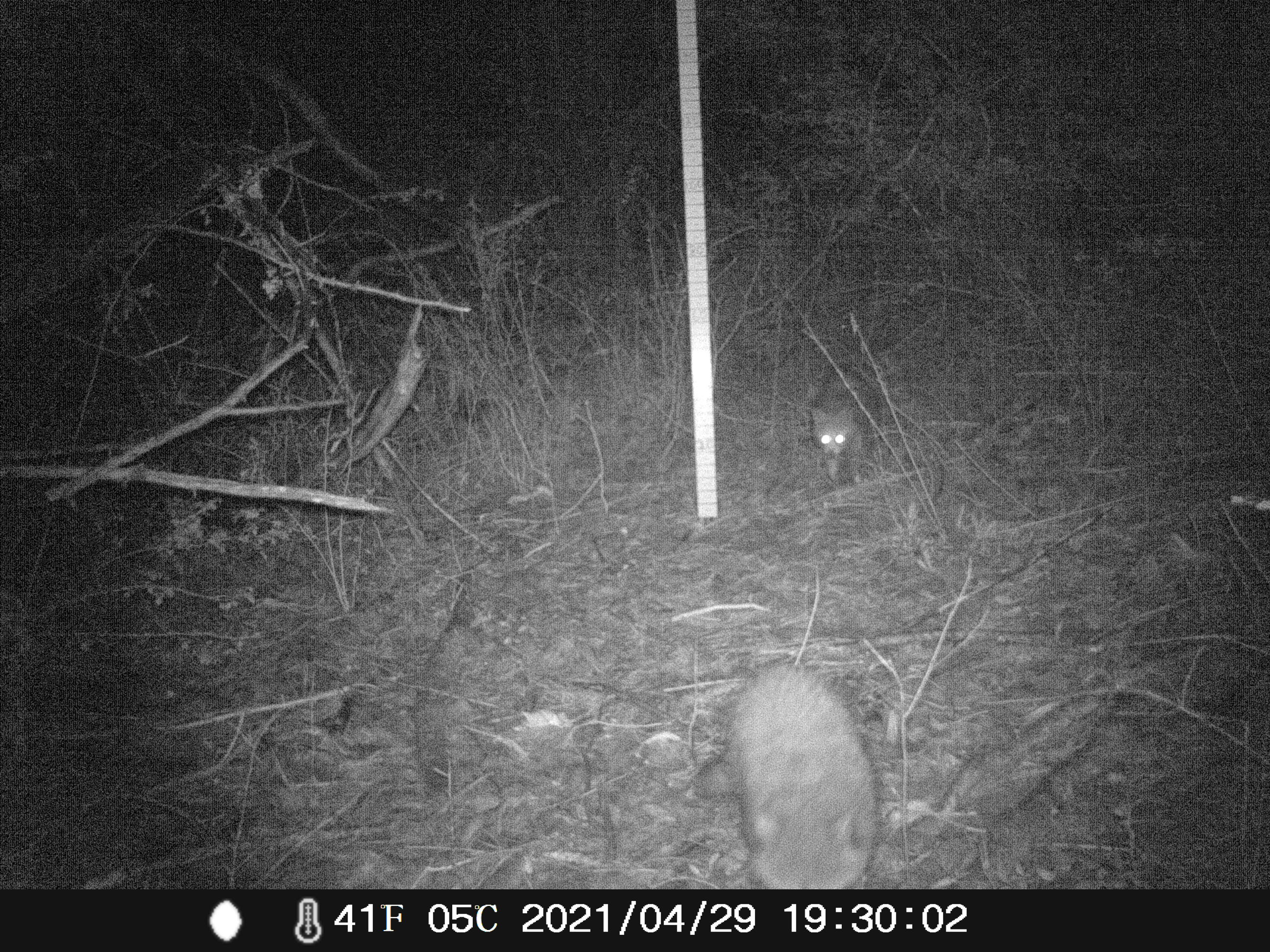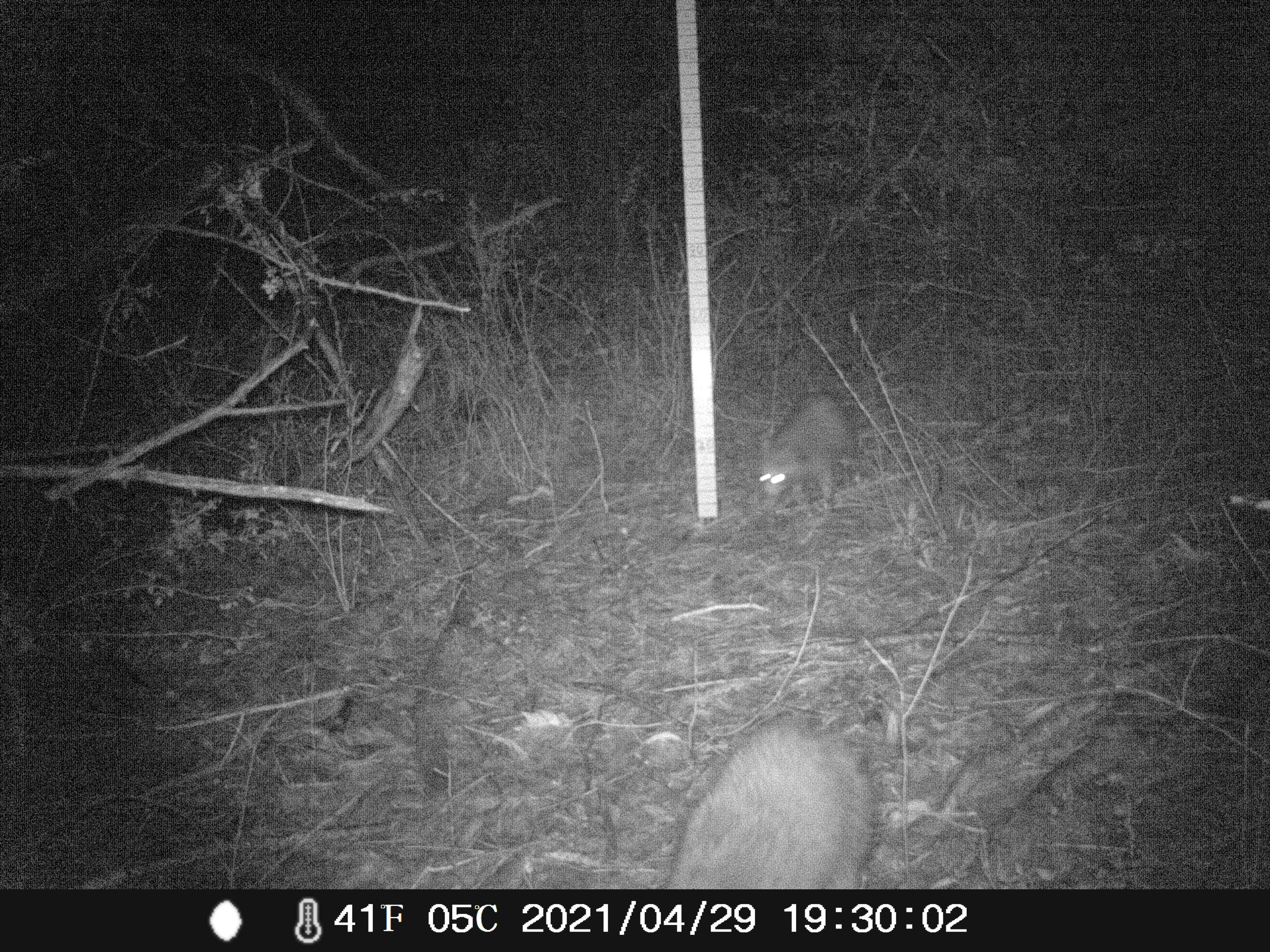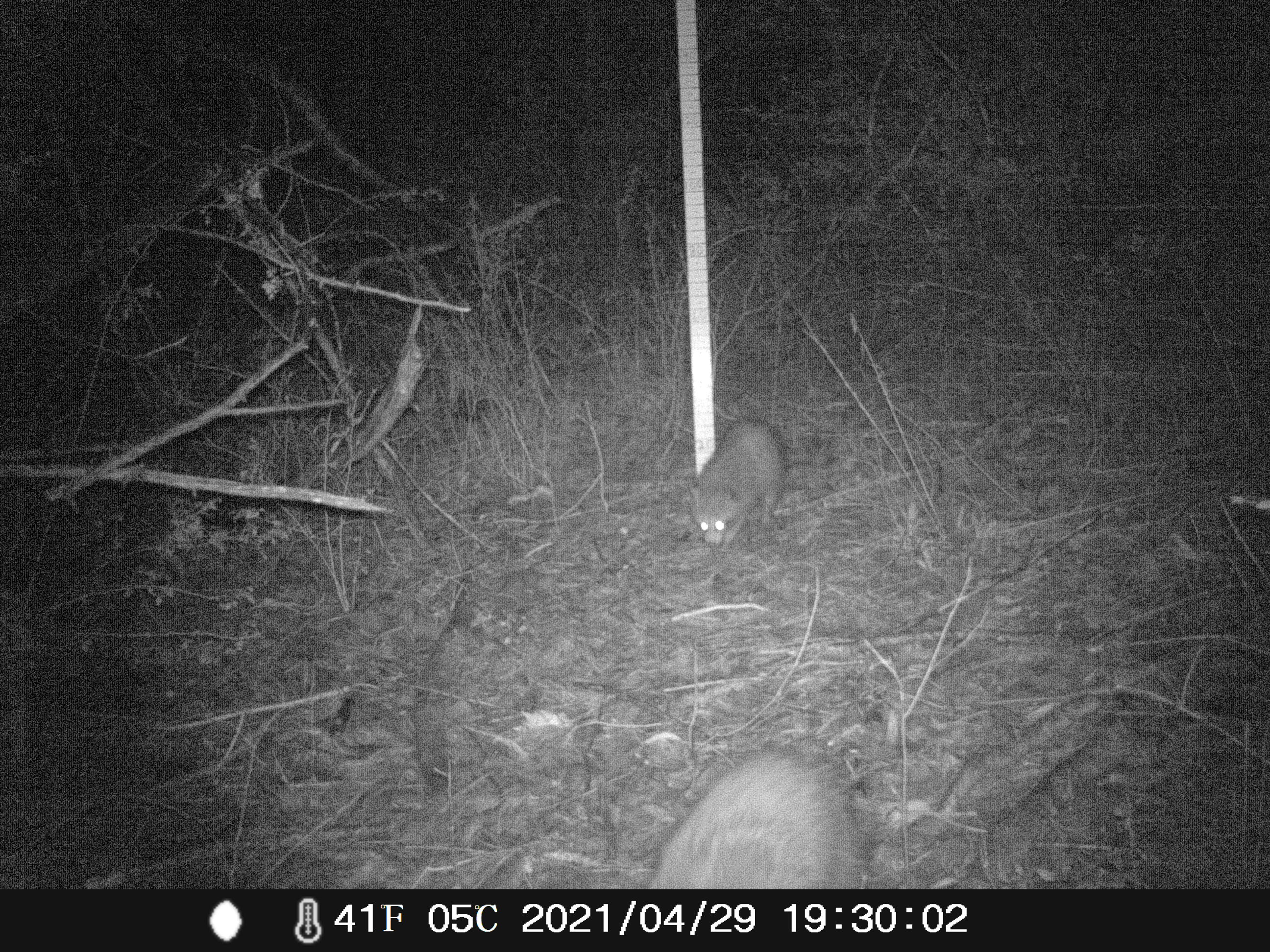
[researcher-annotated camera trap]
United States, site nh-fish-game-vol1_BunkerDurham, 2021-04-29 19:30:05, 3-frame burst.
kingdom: Animalia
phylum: Chordata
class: Mammalia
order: Carnivora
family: Procyonidae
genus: Procyon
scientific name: Procyon lotor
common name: raccoon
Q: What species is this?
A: Raccoon (Procyon lotor).